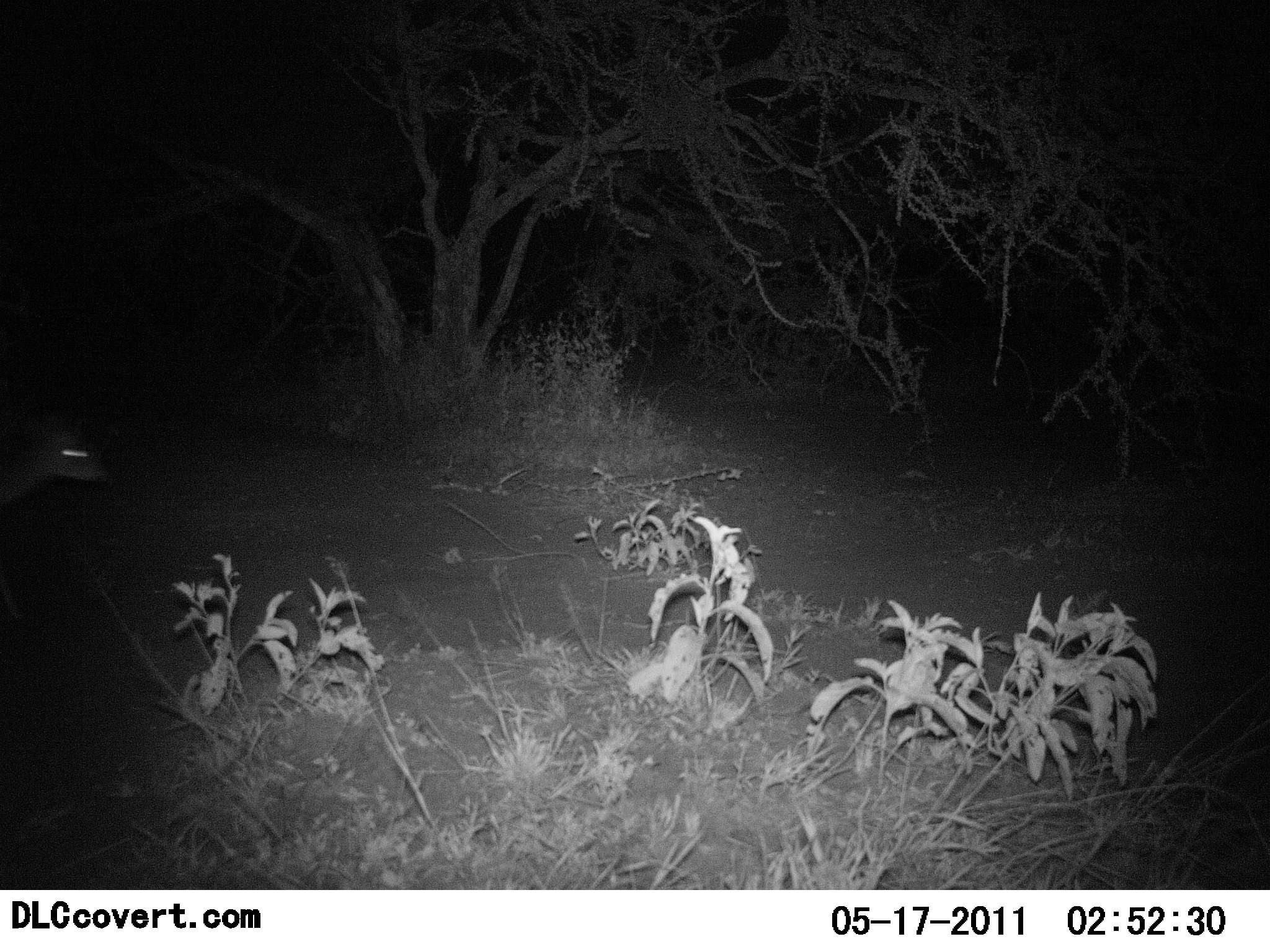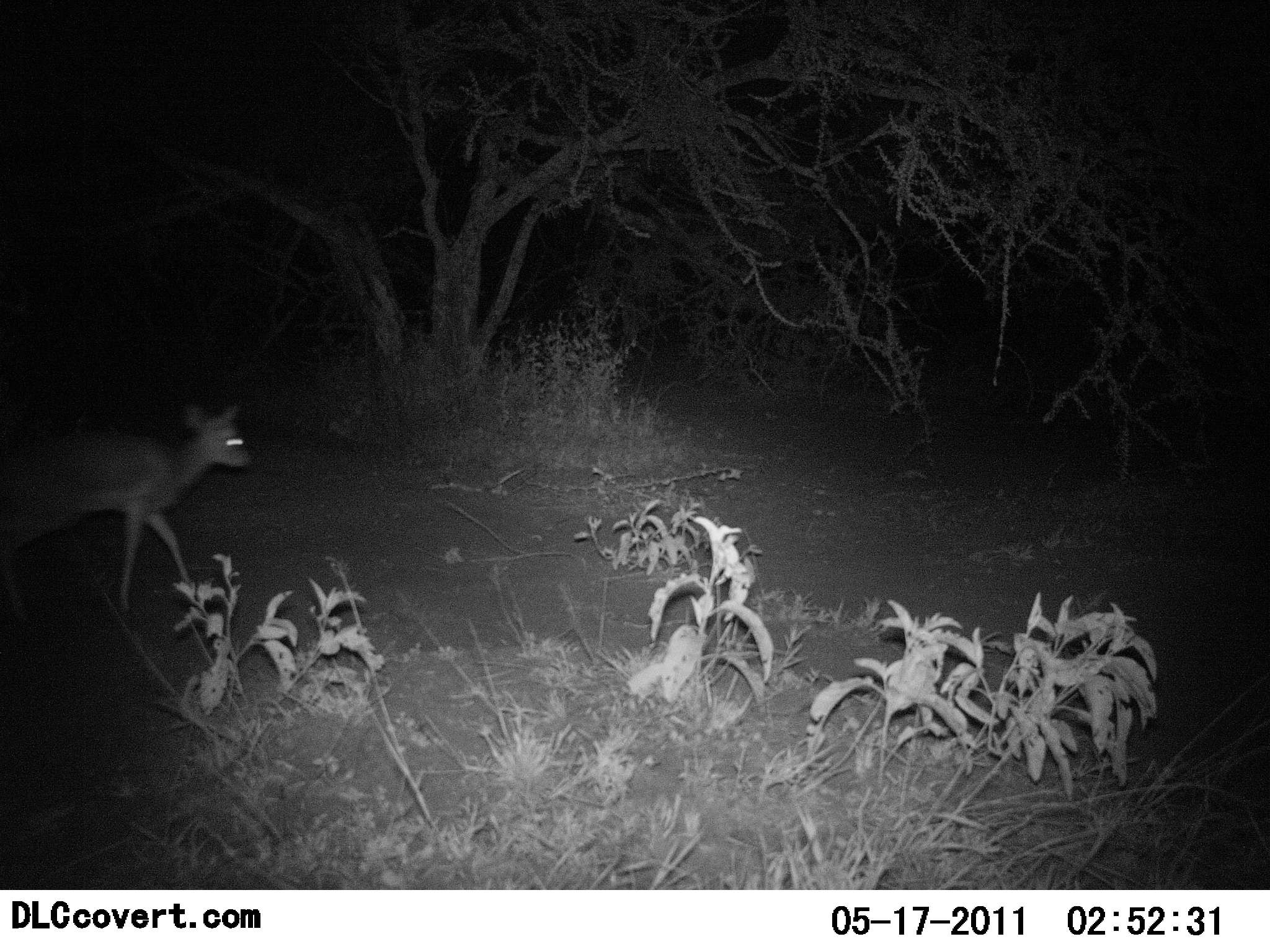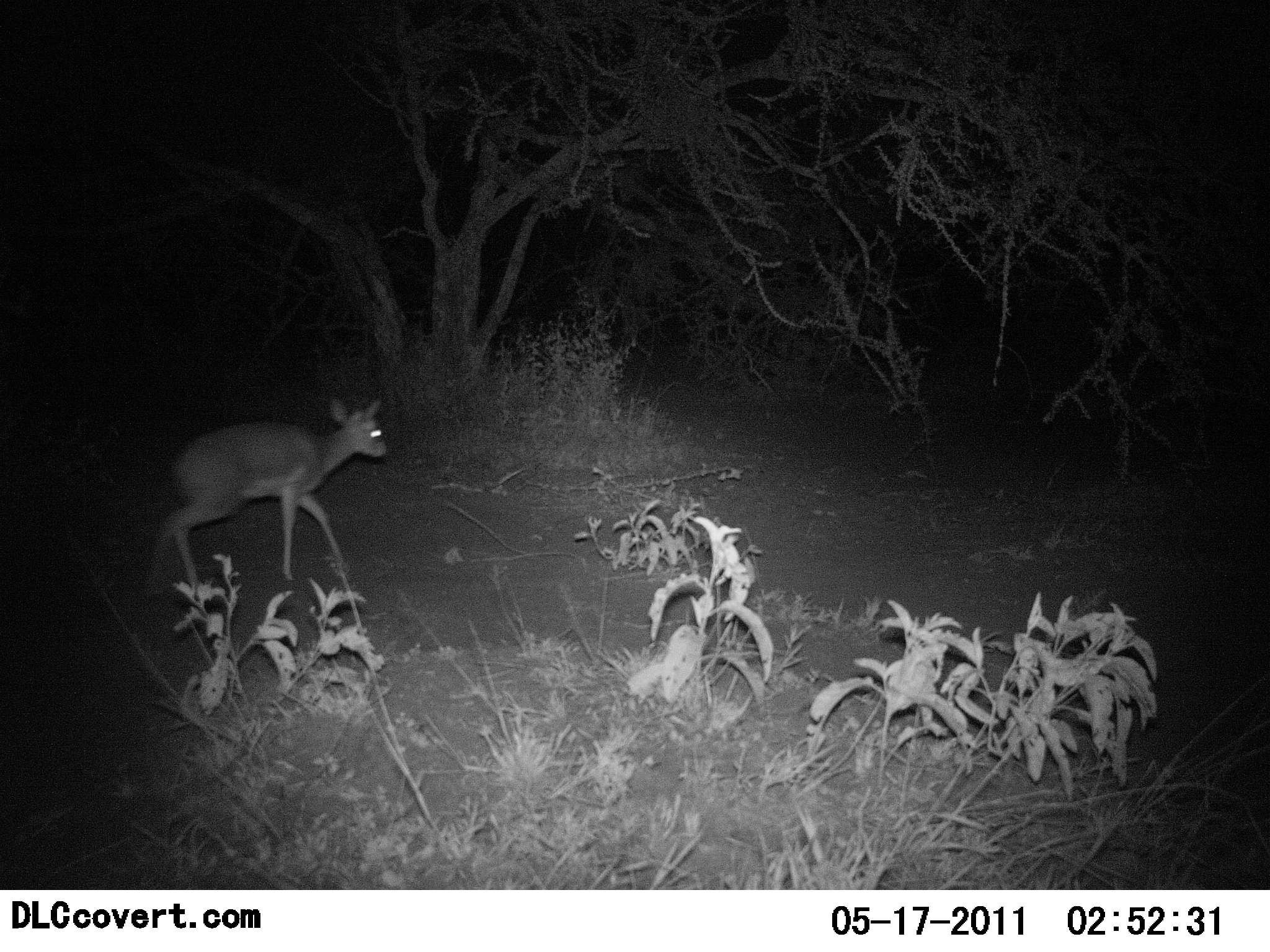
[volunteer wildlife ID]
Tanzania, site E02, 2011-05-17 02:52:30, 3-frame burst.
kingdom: Animalia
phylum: Chordata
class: Mammalia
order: Artiodactyla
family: Bovidae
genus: Madoqua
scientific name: Madoqua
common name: dikdik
Dikdik (Madoqua), count 1. Behavior (volunteer vote fractions): standing 9%, resting 0%, moving 91%, interacting 0%. Young present (vote fraction): 0%. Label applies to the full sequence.